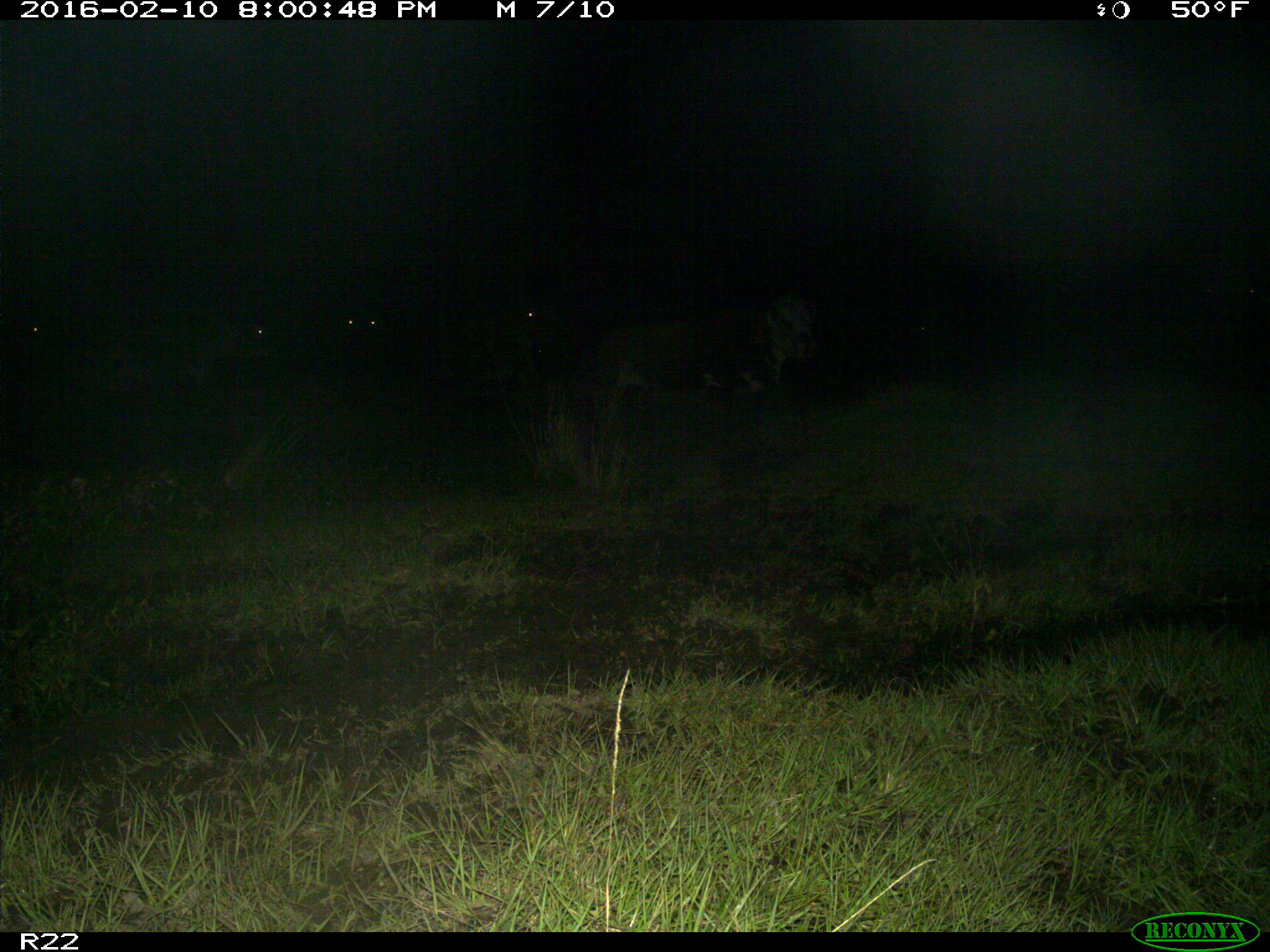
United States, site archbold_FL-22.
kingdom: Animalia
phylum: Chordata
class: Mammalia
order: Artiodactyla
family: Bovidae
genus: Bos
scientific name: Bos taurus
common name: domestic cow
Bos taurus (domestic cow).